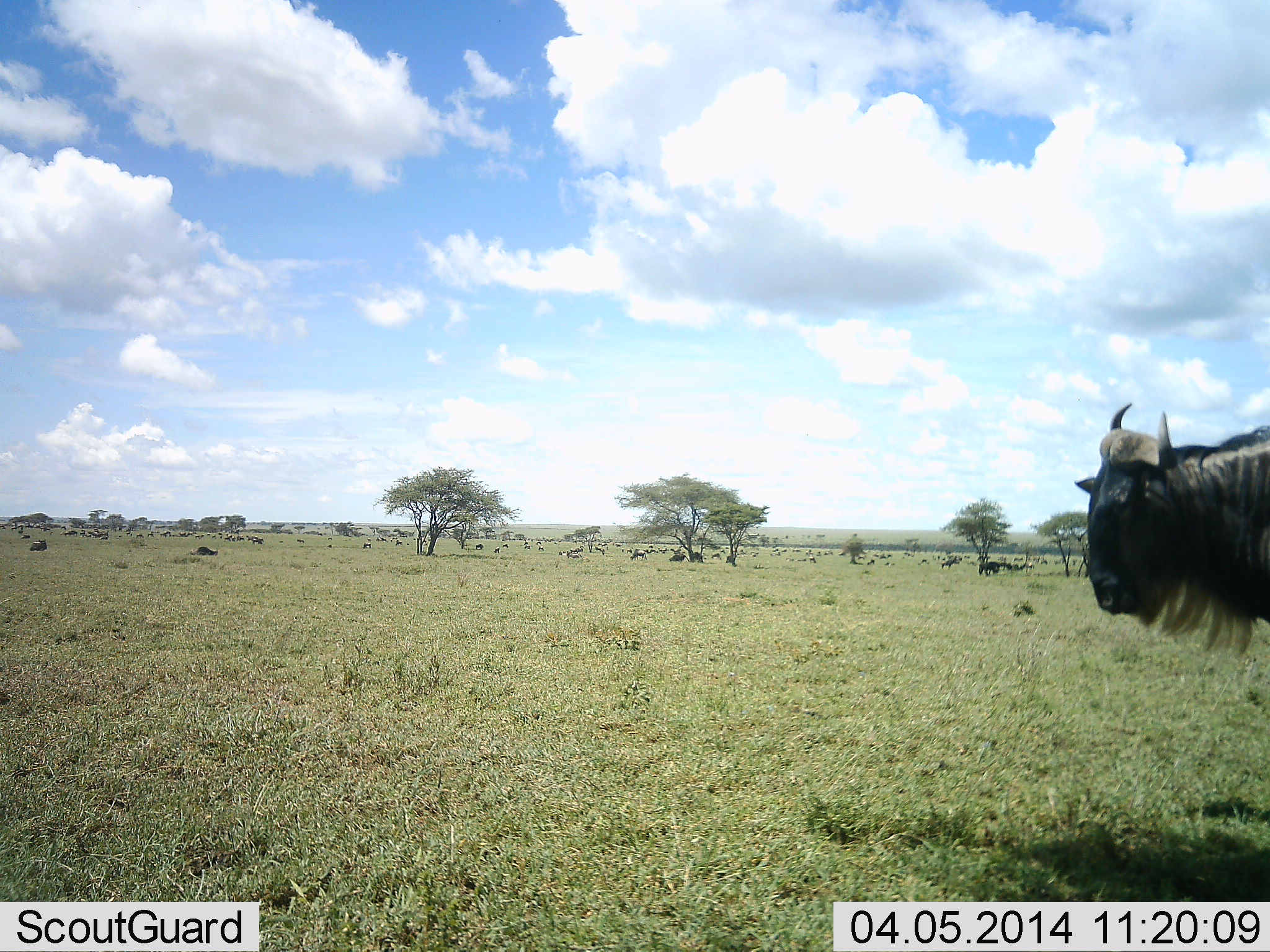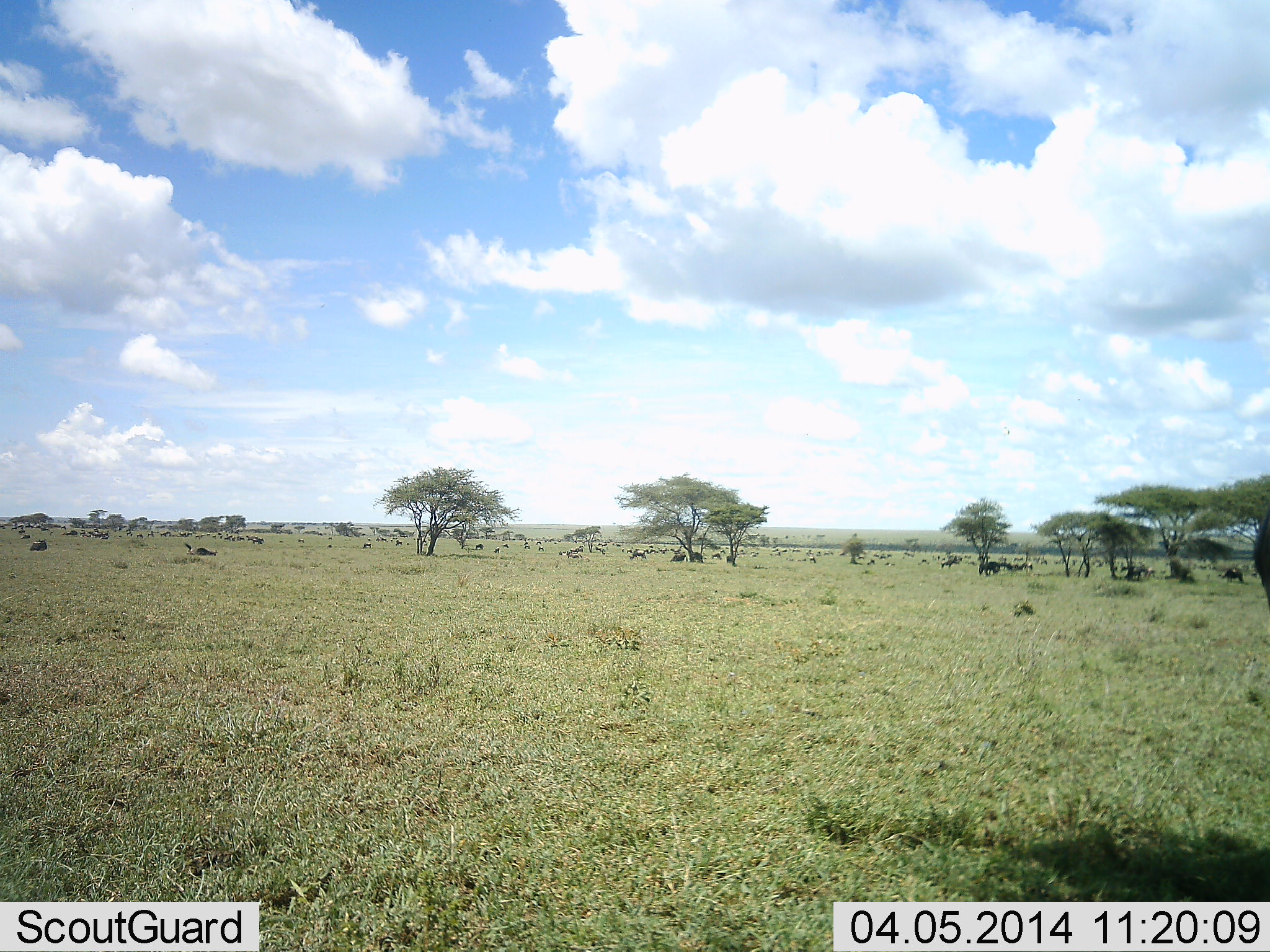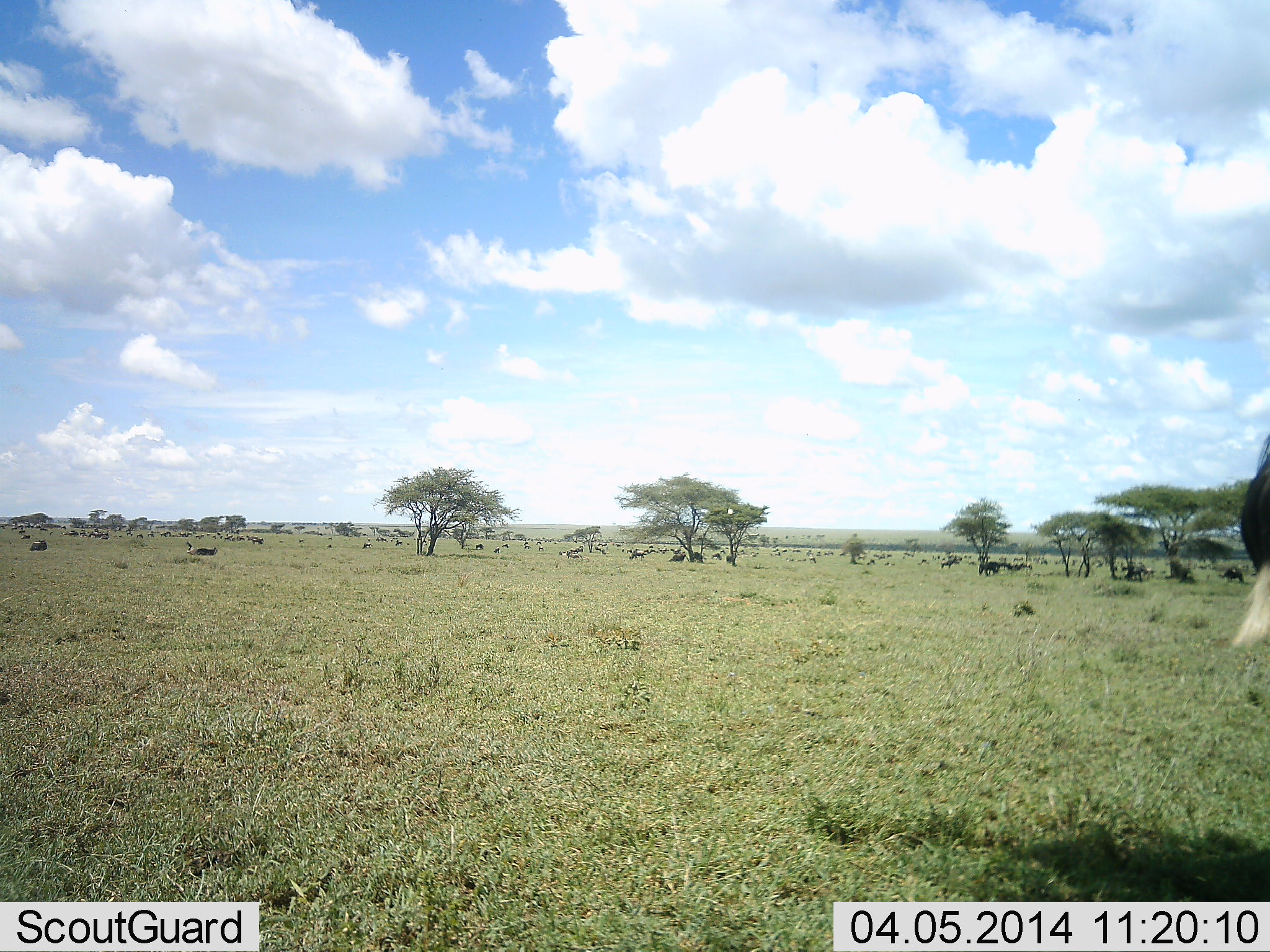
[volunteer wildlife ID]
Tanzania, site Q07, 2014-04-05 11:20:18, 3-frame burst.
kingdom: Animalia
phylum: Chordata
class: Mammalia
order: Artiodactyla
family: Bovidae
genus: Connochaetes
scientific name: Connochaetes taurinus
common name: blue wildebeest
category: wildebeest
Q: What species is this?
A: Wildebeest (blue wildebeest) (Connochaetes taurinus).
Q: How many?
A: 11-50.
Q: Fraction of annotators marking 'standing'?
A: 60%.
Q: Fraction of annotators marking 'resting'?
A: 30%.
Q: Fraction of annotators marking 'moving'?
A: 70%.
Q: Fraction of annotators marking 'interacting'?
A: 0%.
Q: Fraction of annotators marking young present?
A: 10%.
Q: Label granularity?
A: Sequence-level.